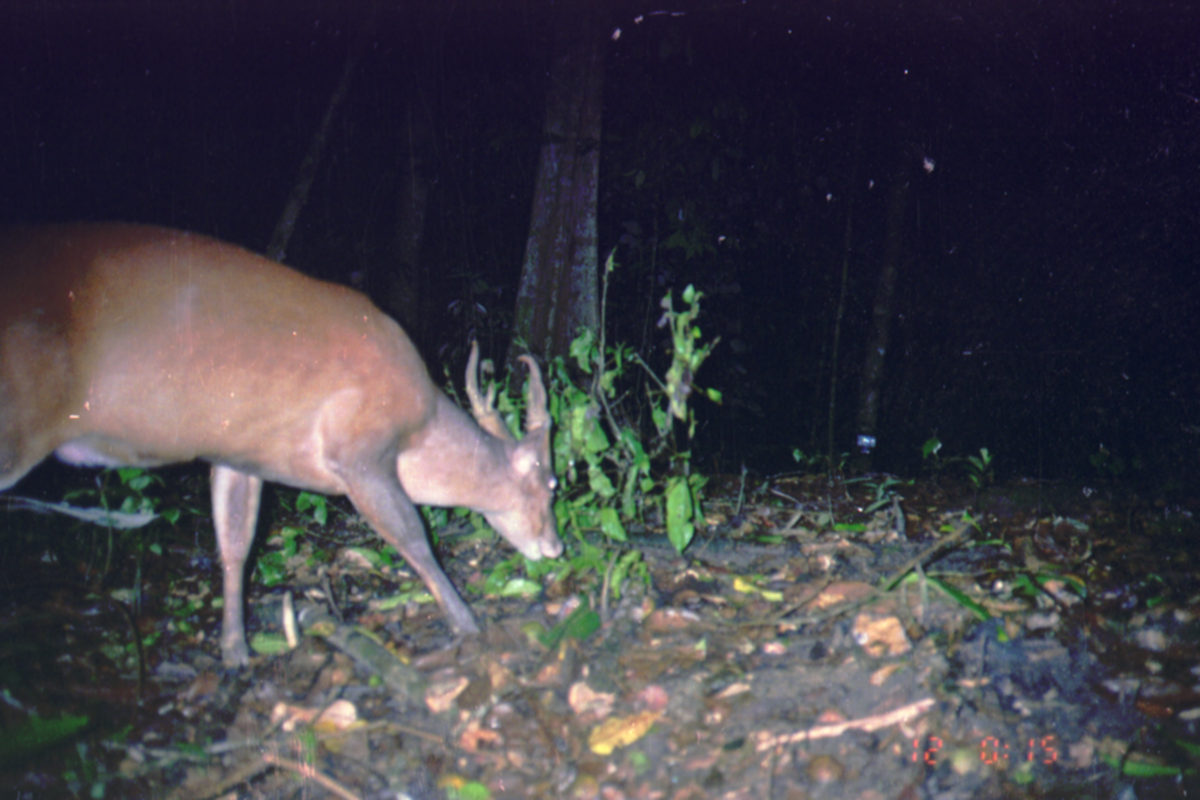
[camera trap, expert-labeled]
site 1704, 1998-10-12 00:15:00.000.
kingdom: Animalia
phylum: Chordata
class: Mammalia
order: Artiodactyla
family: Cervidae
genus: Muntiacus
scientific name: Muntiacus muntjak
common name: southern red muntjac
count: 1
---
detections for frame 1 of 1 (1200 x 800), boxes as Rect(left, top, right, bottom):
muntiacus muntjak: Rect(0, 216, 564, 670)